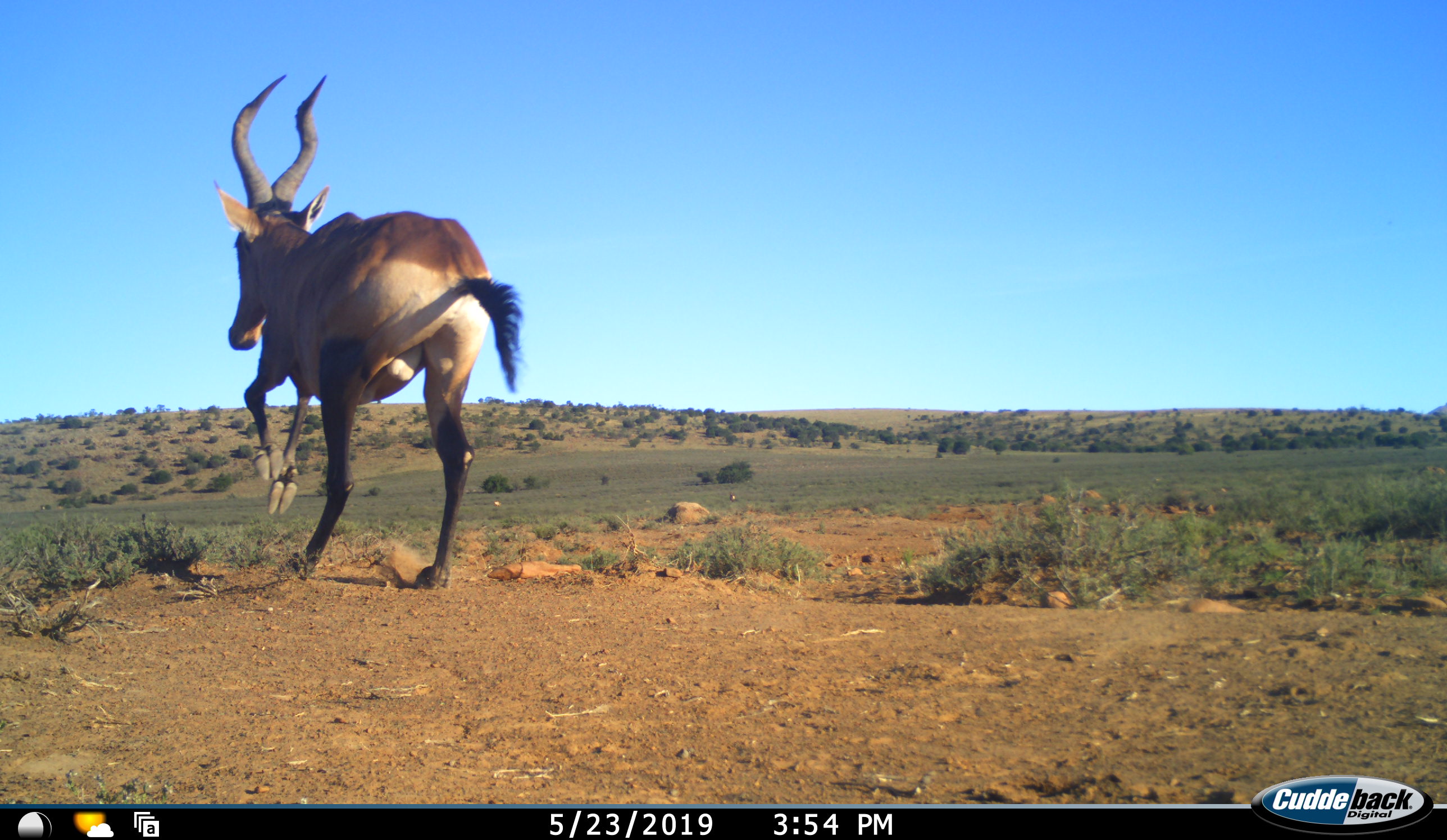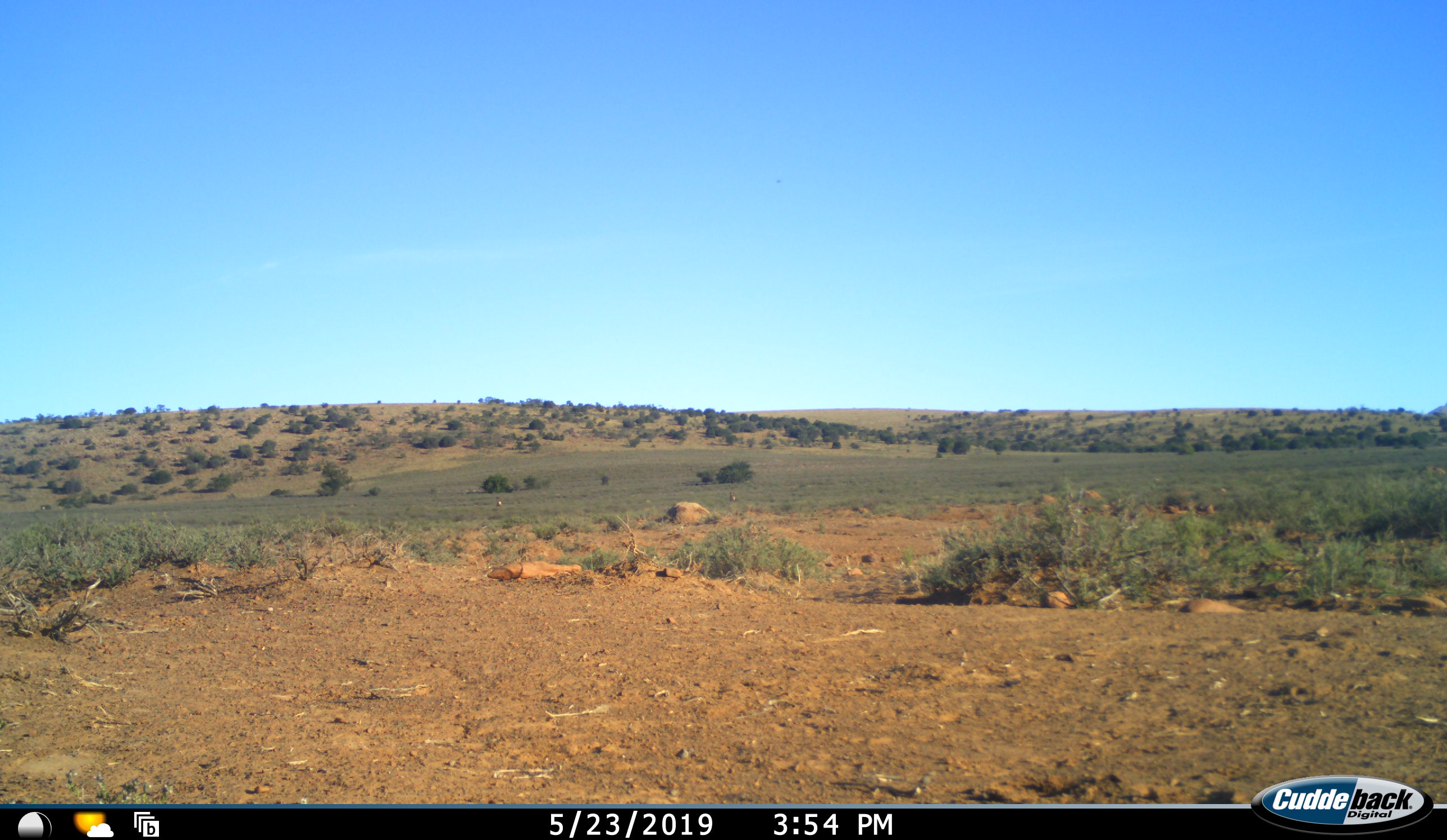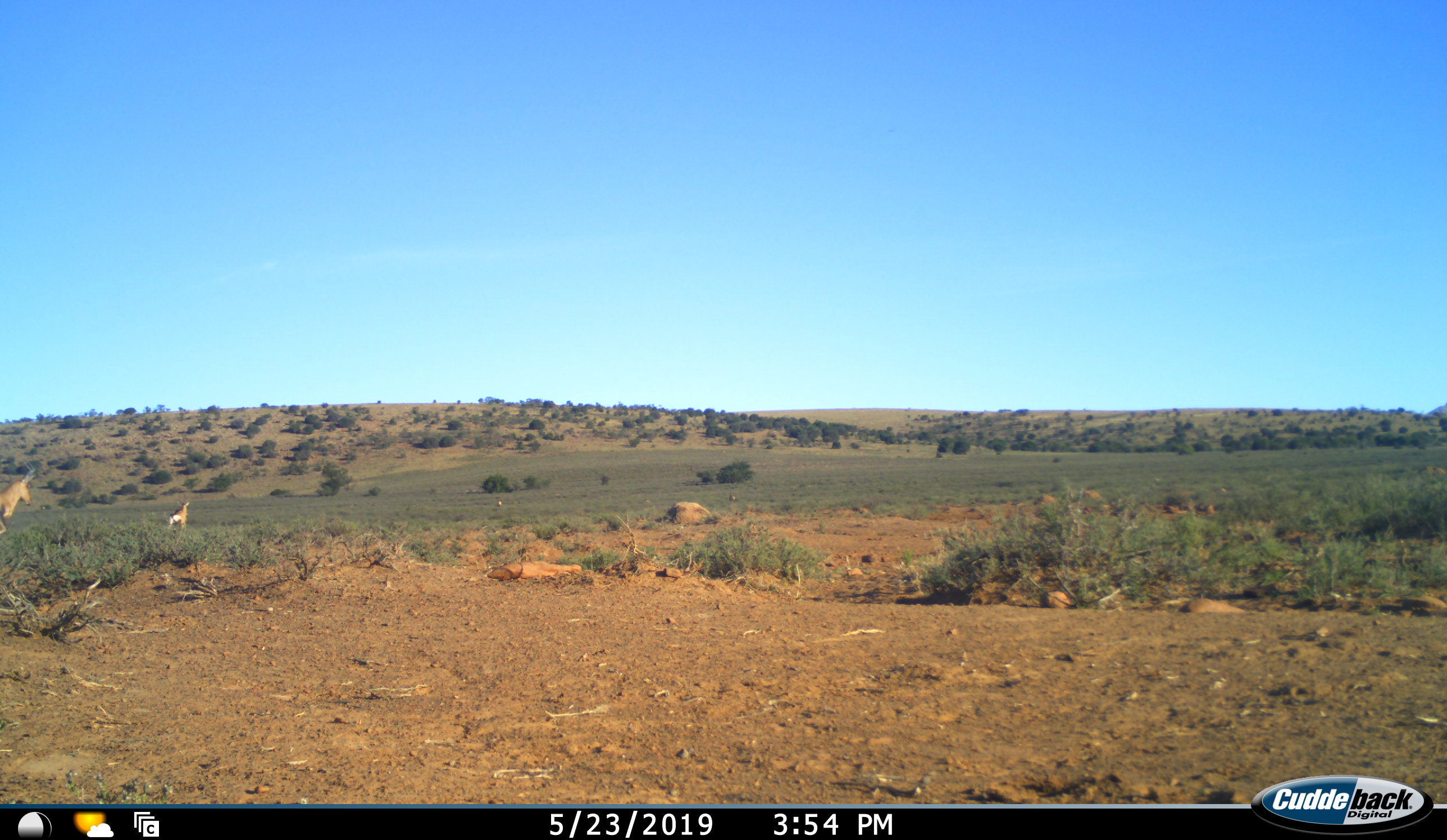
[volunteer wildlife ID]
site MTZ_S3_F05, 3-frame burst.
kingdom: Animalia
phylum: Chordata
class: Mammalia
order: Artiodactyla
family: Bovidae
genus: Alcelaphus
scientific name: Alcelaphus buselaphus caama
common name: red hartebeest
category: hartebeestred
Hartebeestred (red hartebeest) (Alcelaphus buselaphus caama), count 2. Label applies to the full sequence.